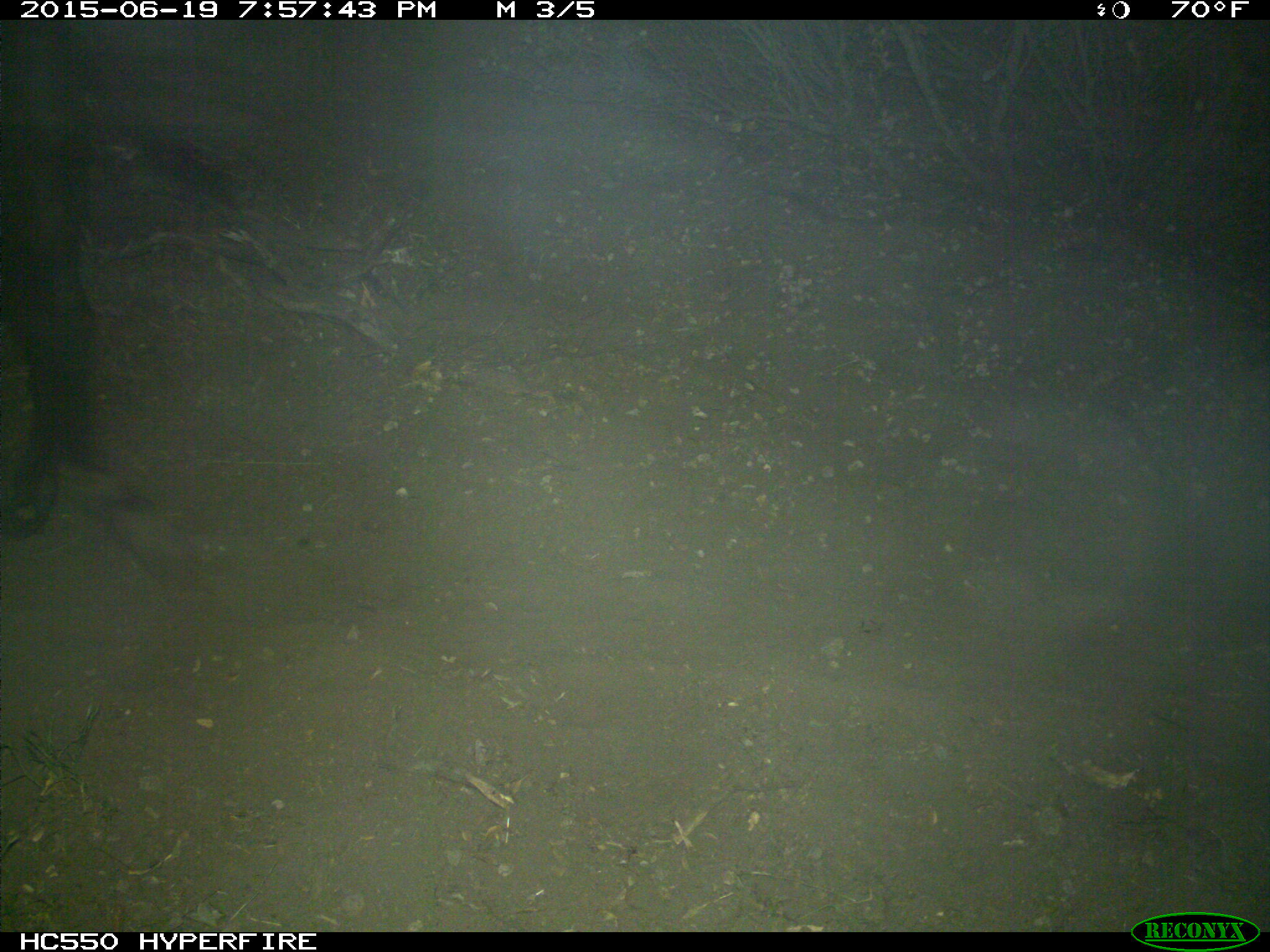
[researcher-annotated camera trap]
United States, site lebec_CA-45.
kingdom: Animalia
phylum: Chordata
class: Mammalia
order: Artiodactyla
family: Bovidae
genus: Bos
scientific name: Bos taurus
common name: domestic cow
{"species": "Bos taurus (domestic cow)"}